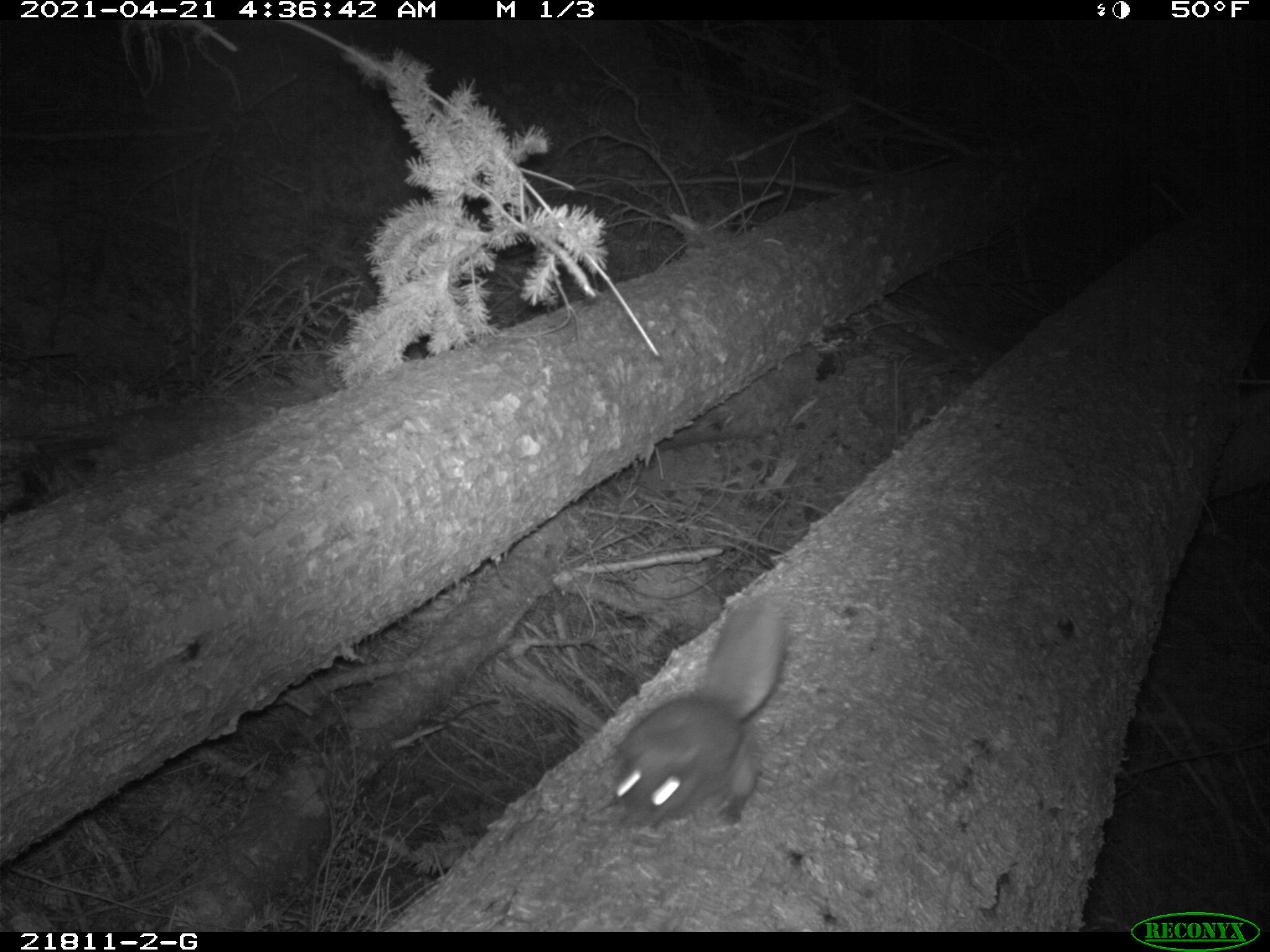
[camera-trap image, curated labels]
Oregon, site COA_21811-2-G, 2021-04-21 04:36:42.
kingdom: Animalia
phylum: Chordata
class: Mammalia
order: Rodentia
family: Sciuridae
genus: Glaucomys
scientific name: Glaucomys oregonensis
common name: humboldt's flying squirrel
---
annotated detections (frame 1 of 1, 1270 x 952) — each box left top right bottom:
humboldt's flying squirrel: 597 589 805 830